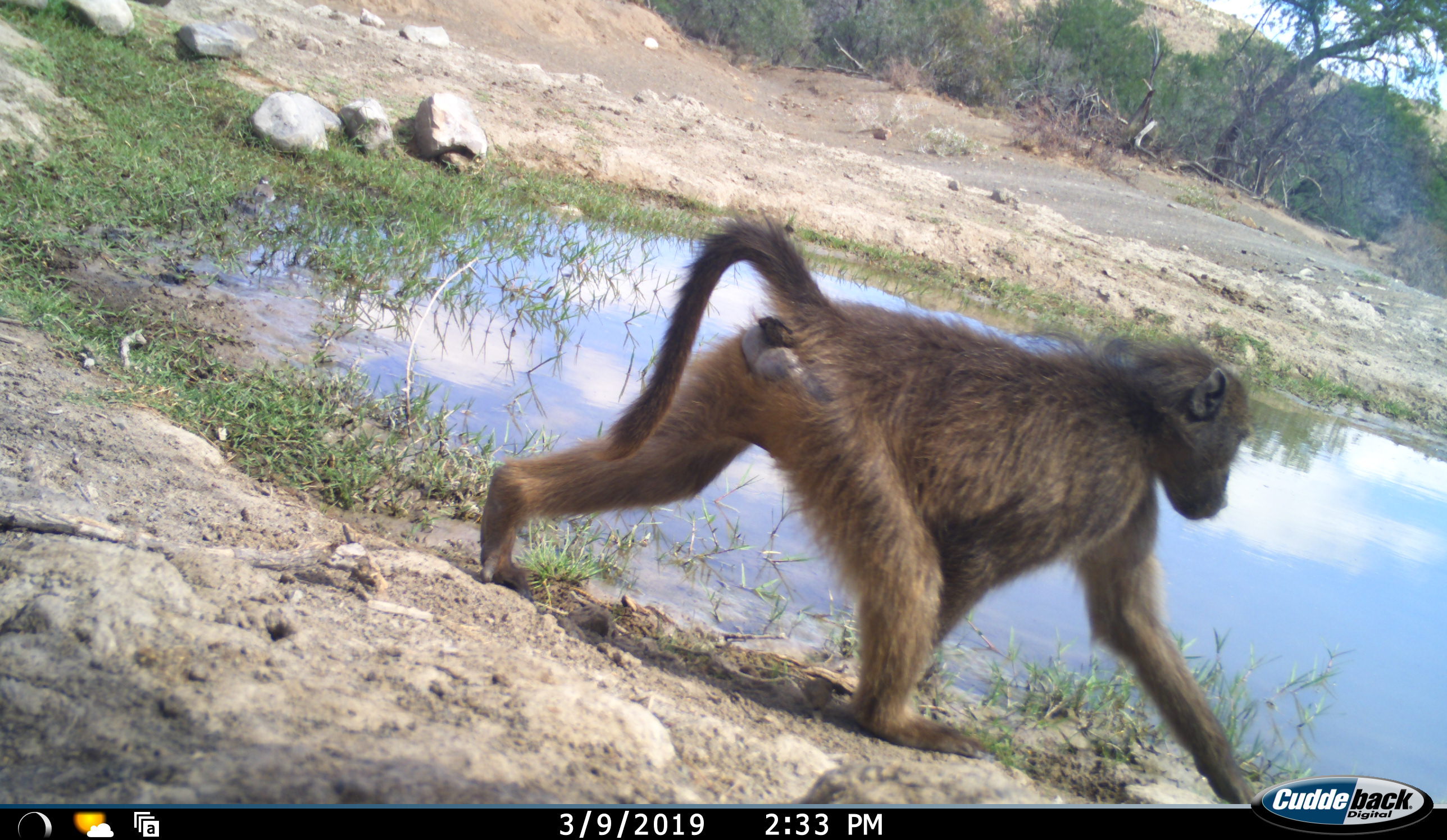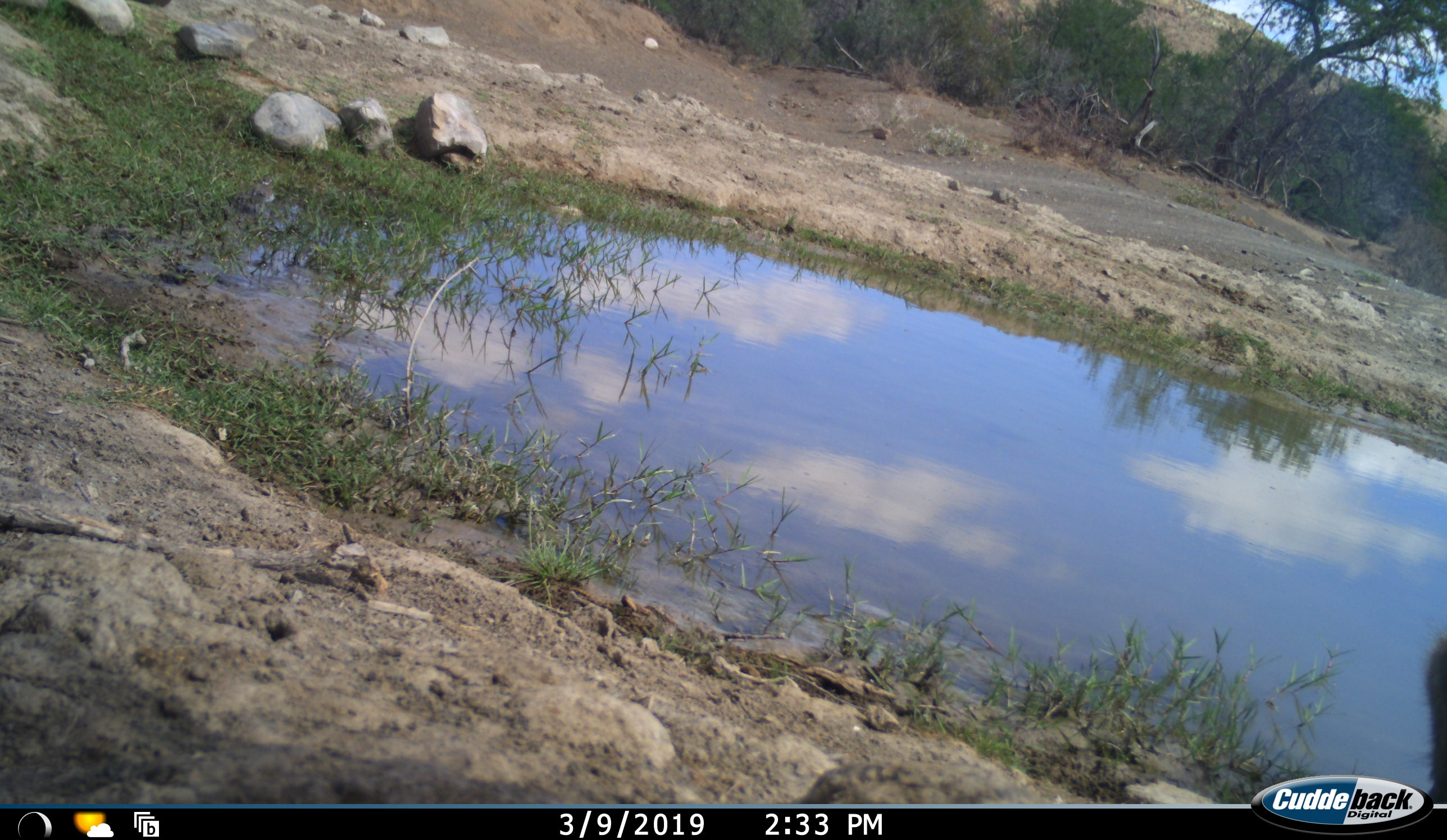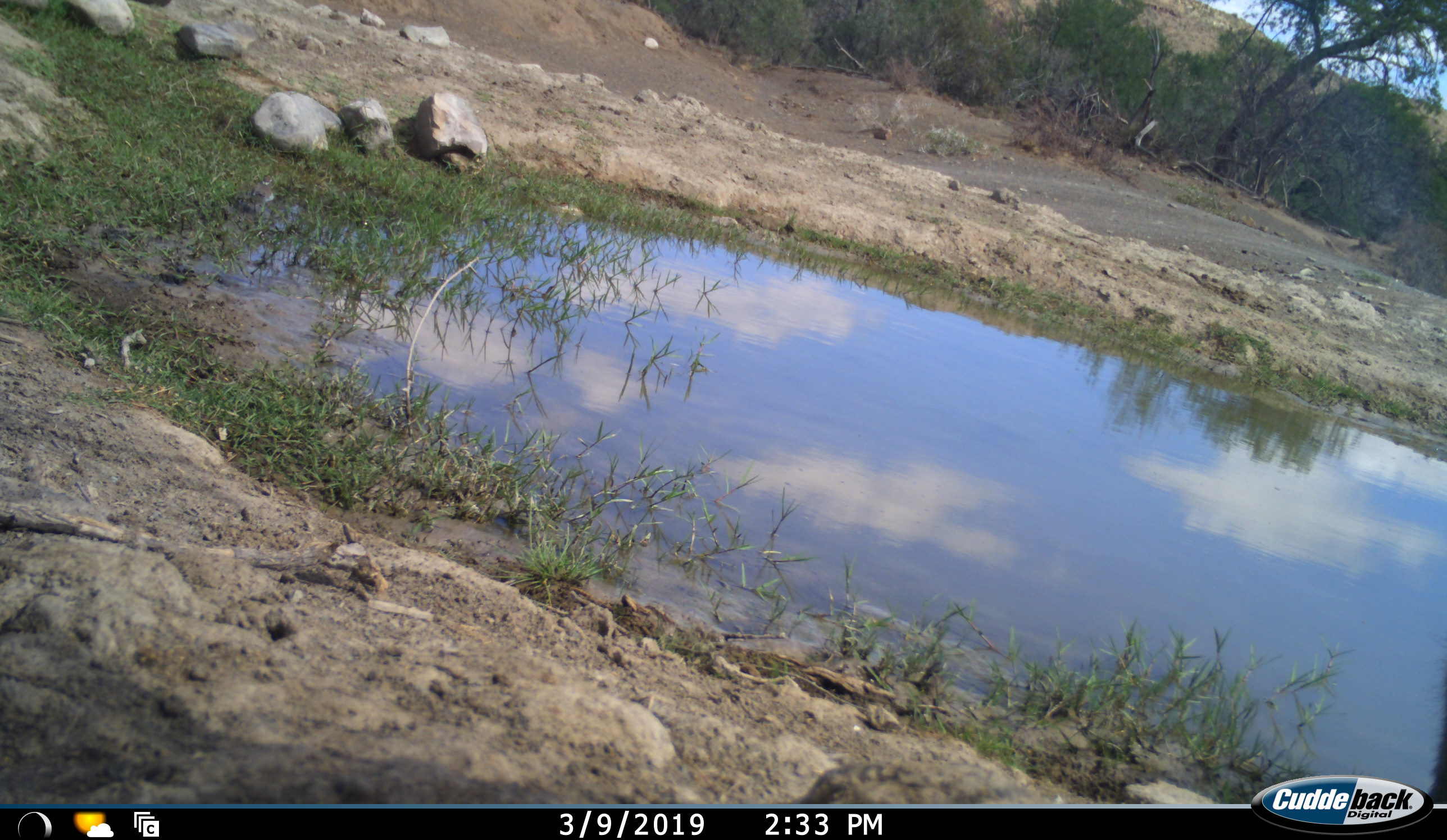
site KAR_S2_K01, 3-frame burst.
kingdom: Animalia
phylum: Chordata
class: Mammalia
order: Primates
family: Cercopithecidae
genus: Papio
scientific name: Papio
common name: baboon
Baboon (Papio), count 1. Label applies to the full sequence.